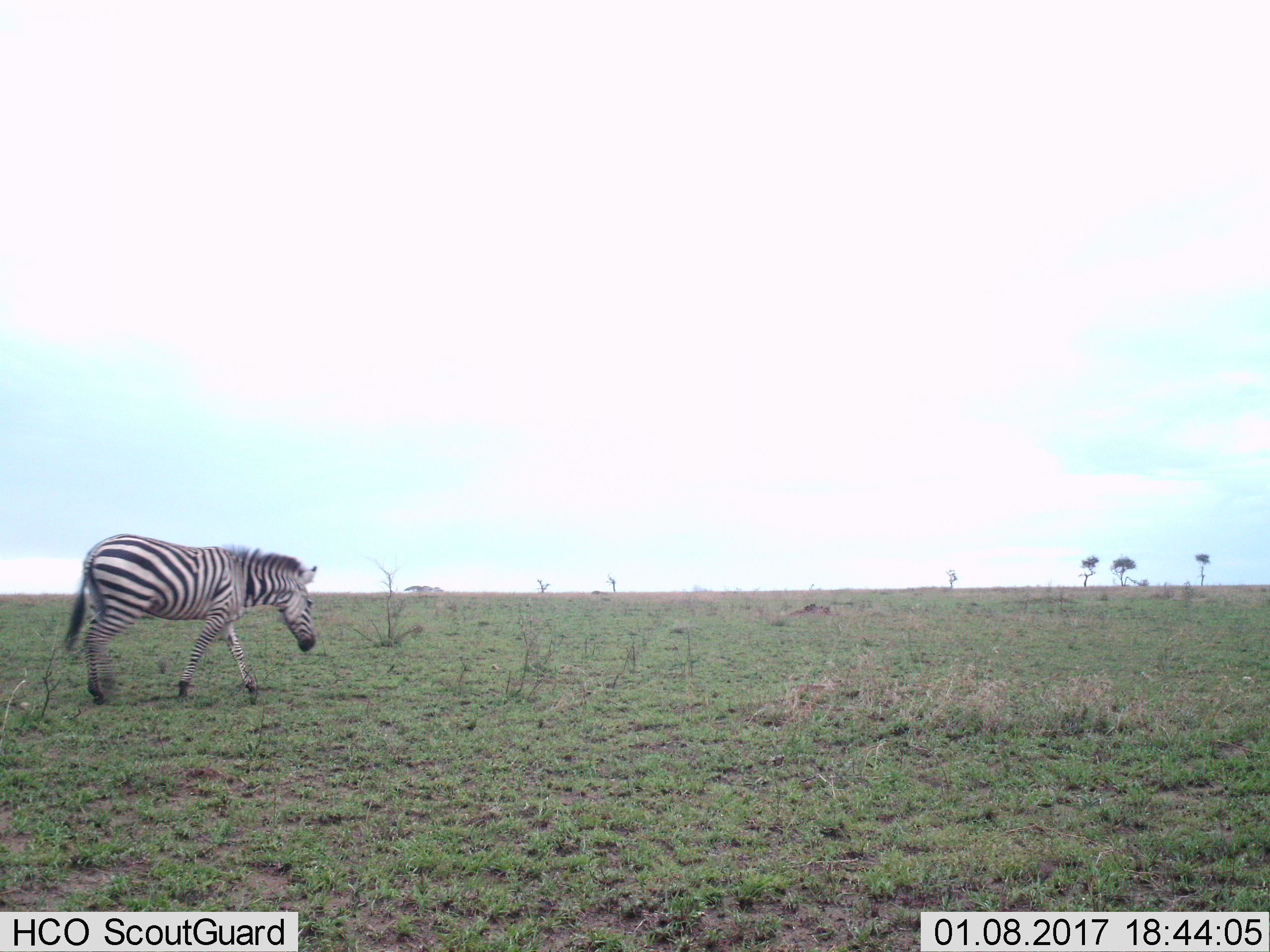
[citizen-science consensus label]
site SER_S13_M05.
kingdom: Animalia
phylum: Chordata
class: Mammalia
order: Perissodactyla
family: Equidae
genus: Equus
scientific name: Equus quagga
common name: plains zebra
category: zebraplains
Zebraplains (plains zebra) (Equus quagga), count 1. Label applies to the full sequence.